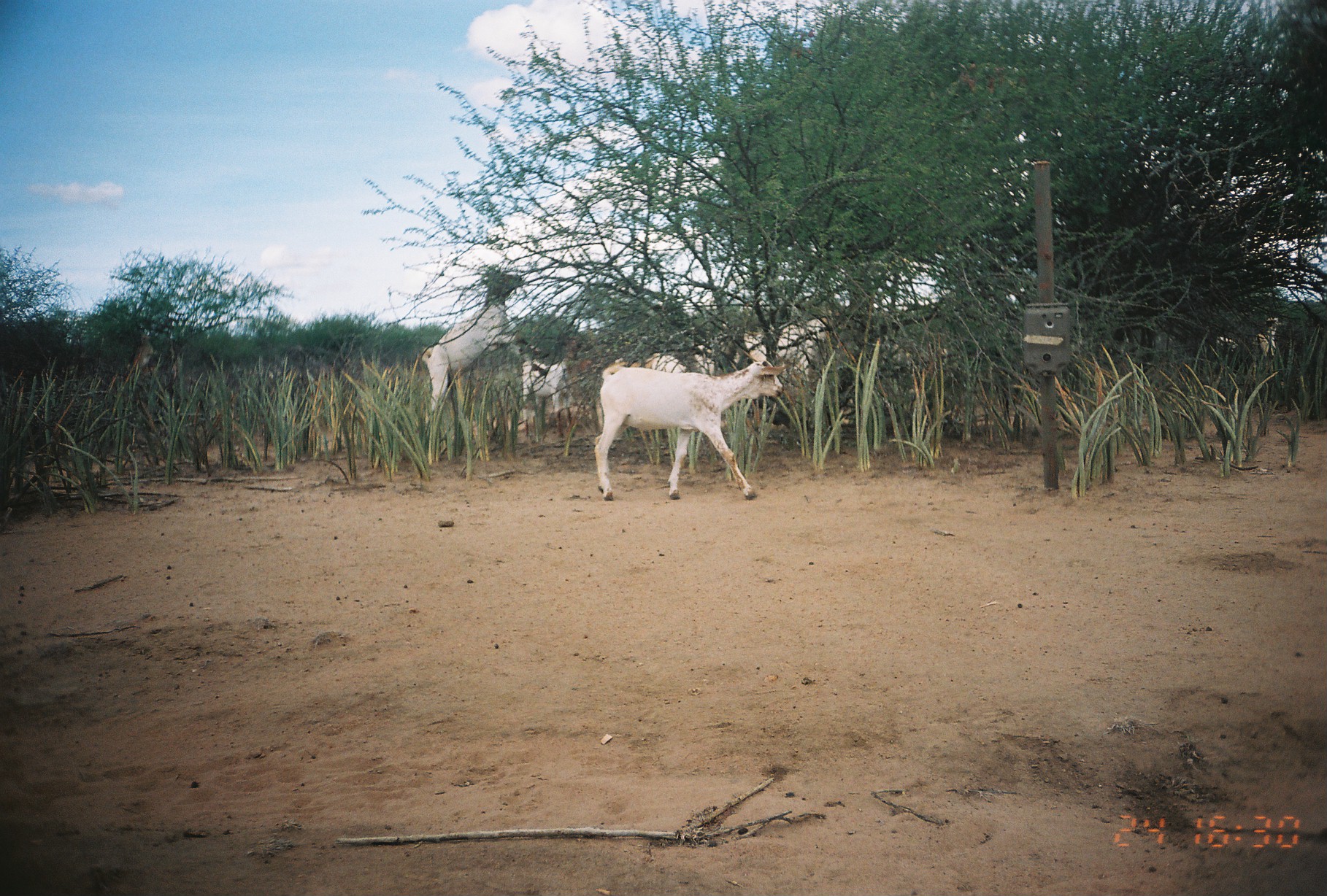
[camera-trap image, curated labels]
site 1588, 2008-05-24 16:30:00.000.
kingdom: Animalia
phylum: Chordata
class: Mammalia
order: Artiodactyla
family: Bovidae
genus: Capra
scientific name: Capra aegagrus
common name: wild goat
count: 5